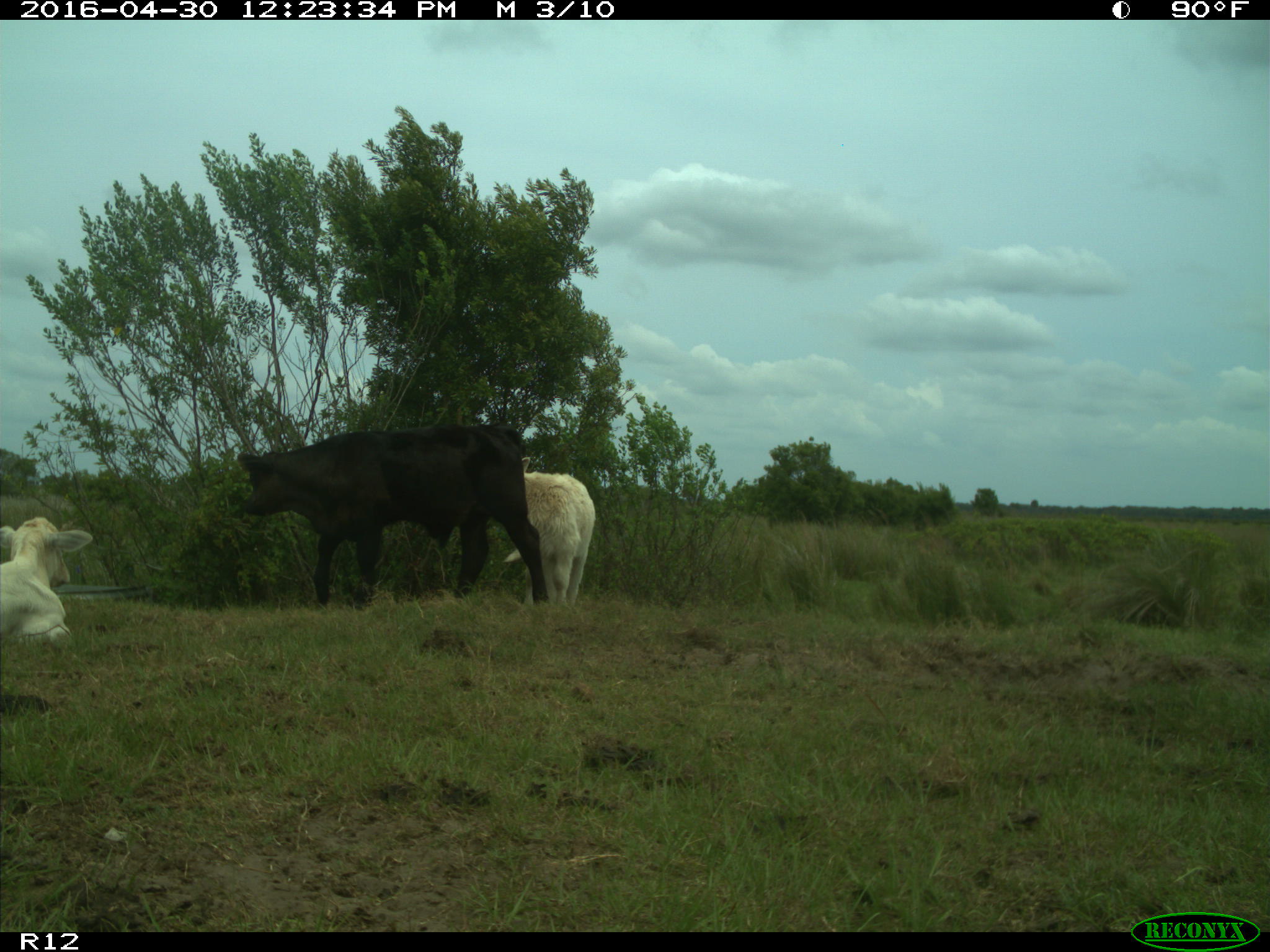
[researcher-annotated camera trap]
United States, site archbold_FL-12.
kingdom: Animalia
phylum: Chordata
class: Mammalia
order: Artiodactyla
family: Bovidae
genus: Bos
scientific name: Bos taurus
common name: domestic cow